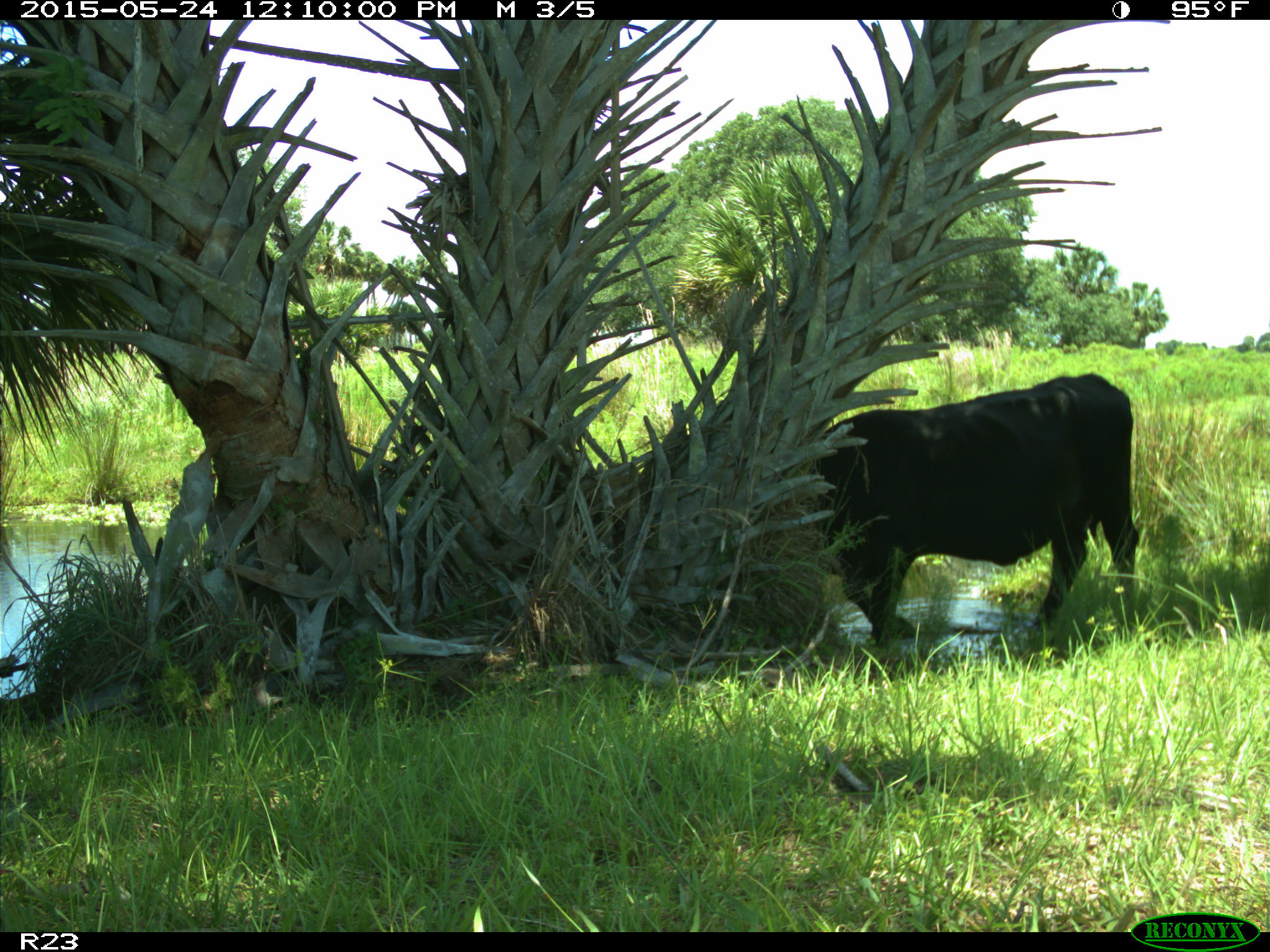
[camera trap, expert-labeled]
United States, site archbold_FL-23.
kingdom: Animalia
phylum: Chordata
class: Mammalia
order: Artiodactyla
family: Bovidae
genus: Bos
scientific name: Bos taurus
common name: domestic cow